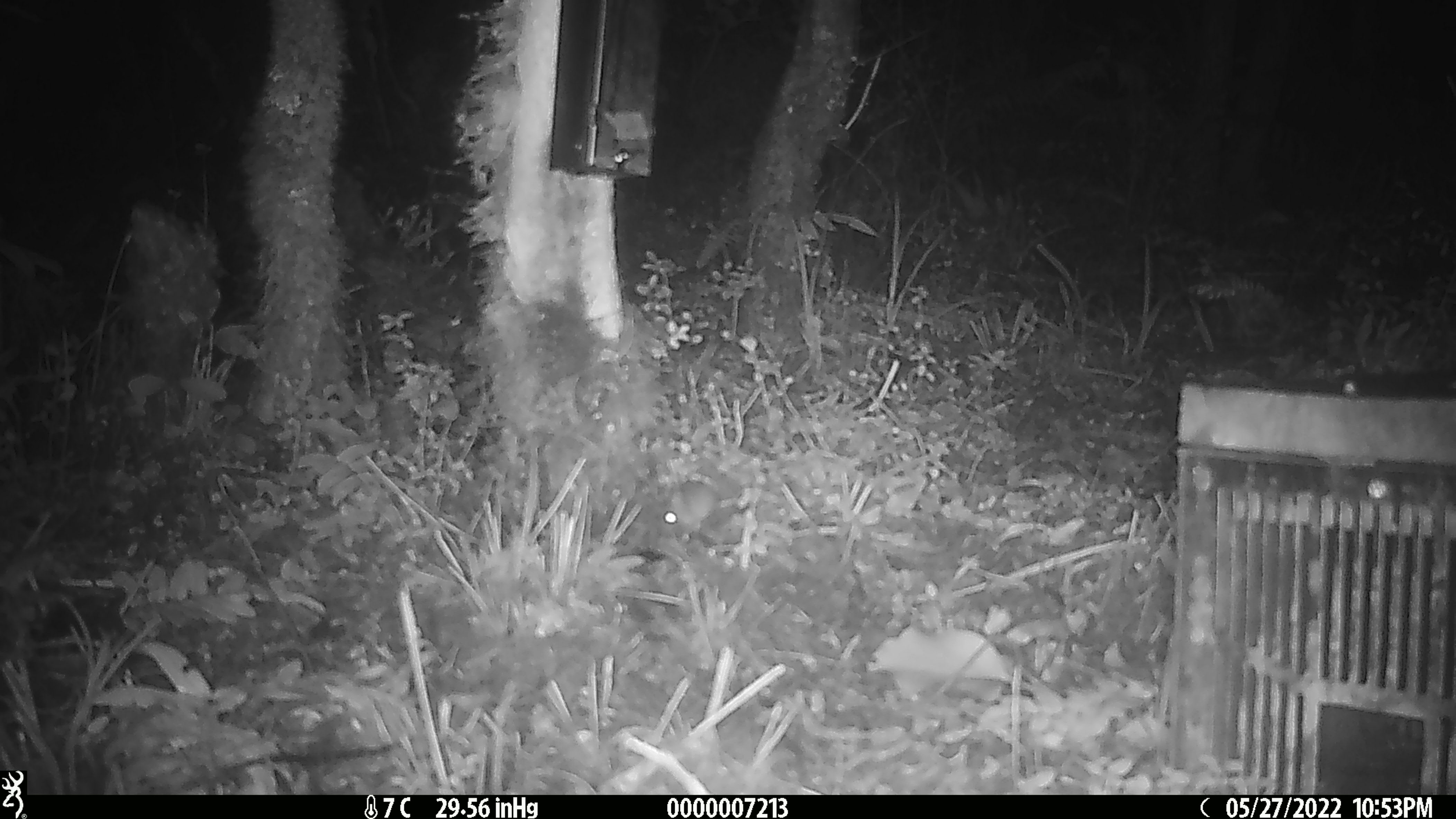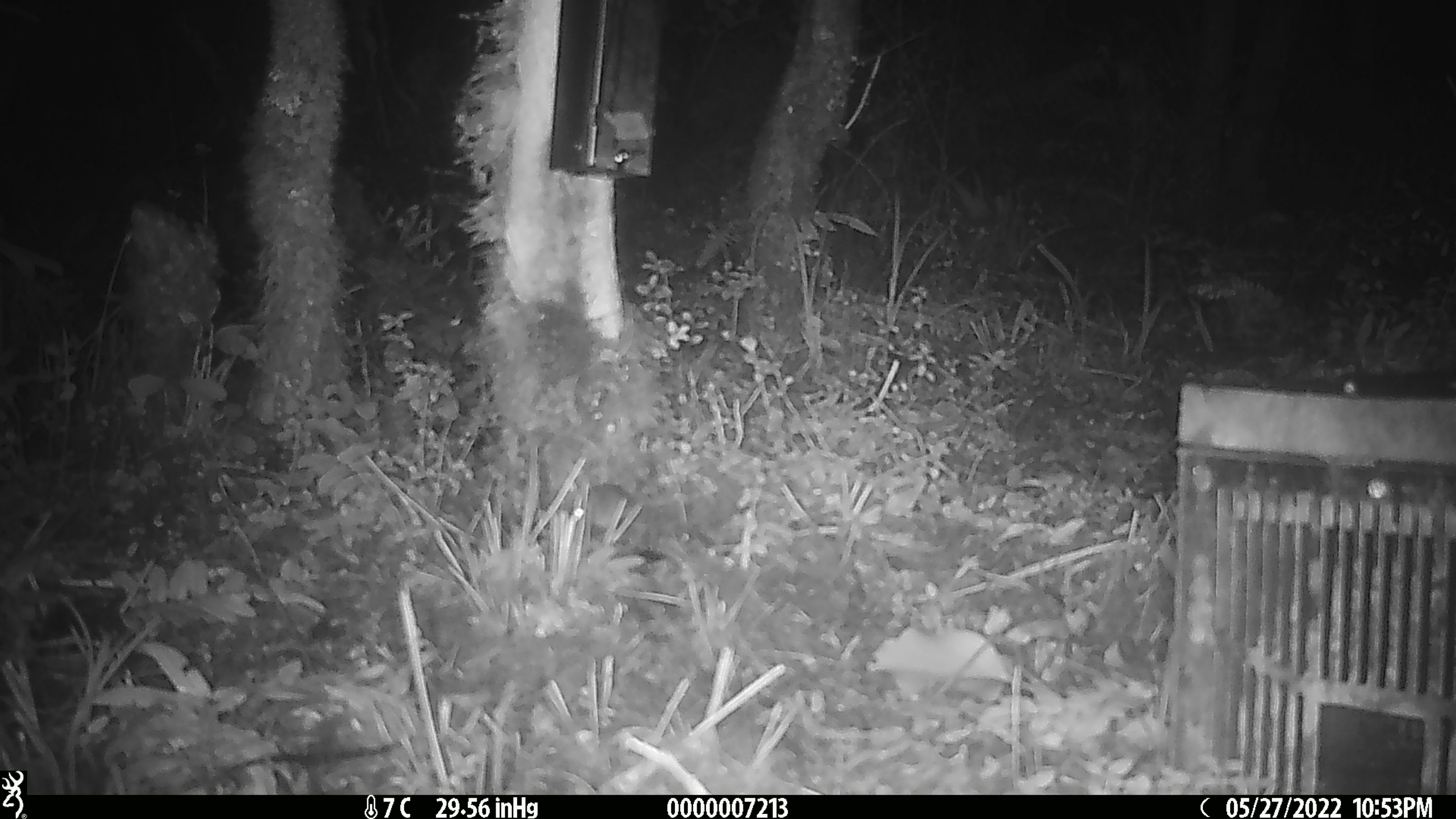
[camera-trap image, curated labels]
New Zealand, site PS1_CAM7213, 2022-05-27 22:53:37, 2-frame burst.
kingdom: Animalia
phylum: Chordata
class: Mammalia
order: Rodentia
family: Muridae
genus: Mus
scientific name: Mus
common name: mouse